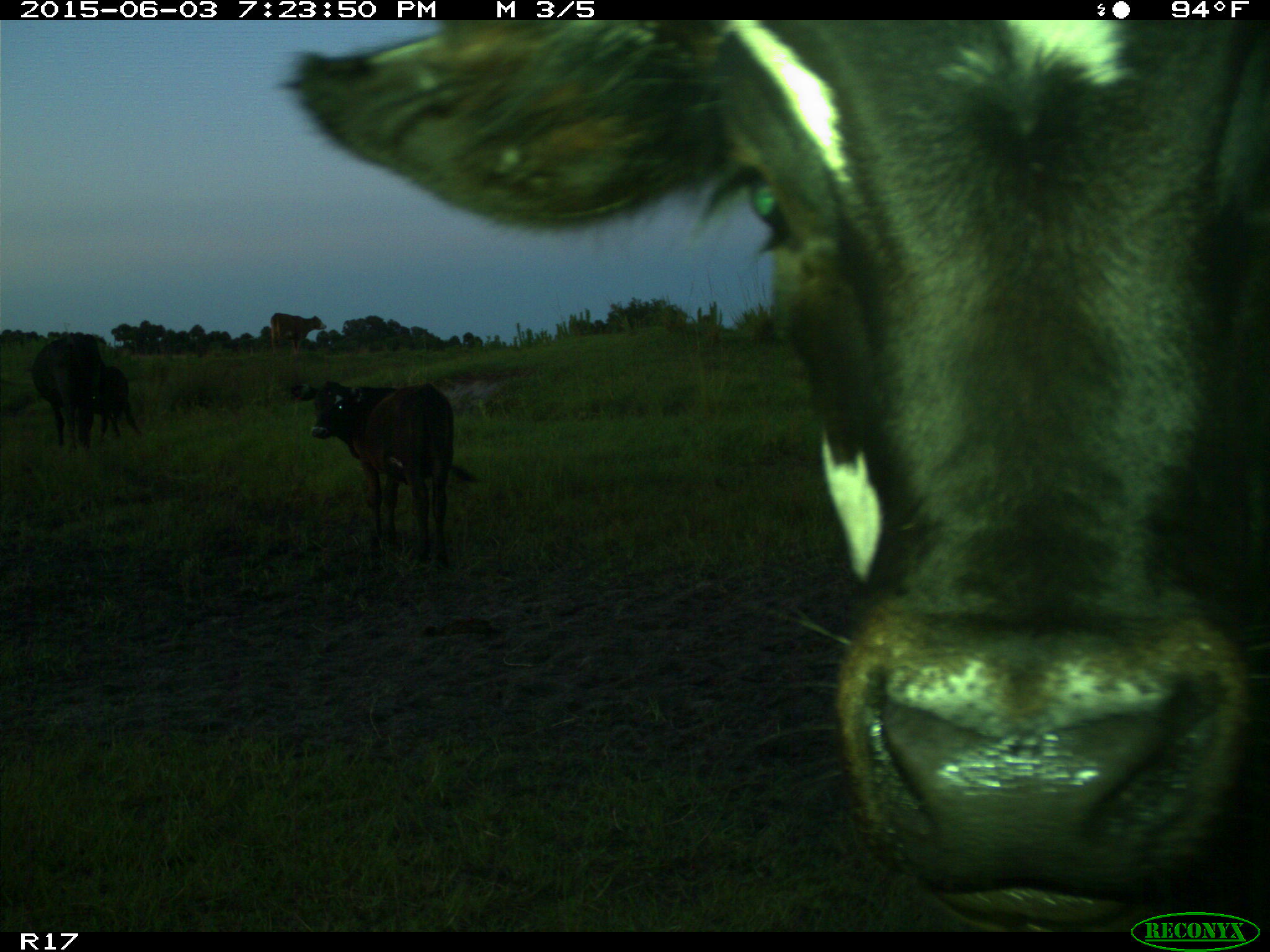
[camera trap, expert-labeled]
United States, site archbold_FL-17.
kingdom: Animalia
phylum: Chordata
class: Mammalia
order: Artiodactyla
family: Bovidae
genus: Bos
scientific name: Bos taurus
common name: domestic cow